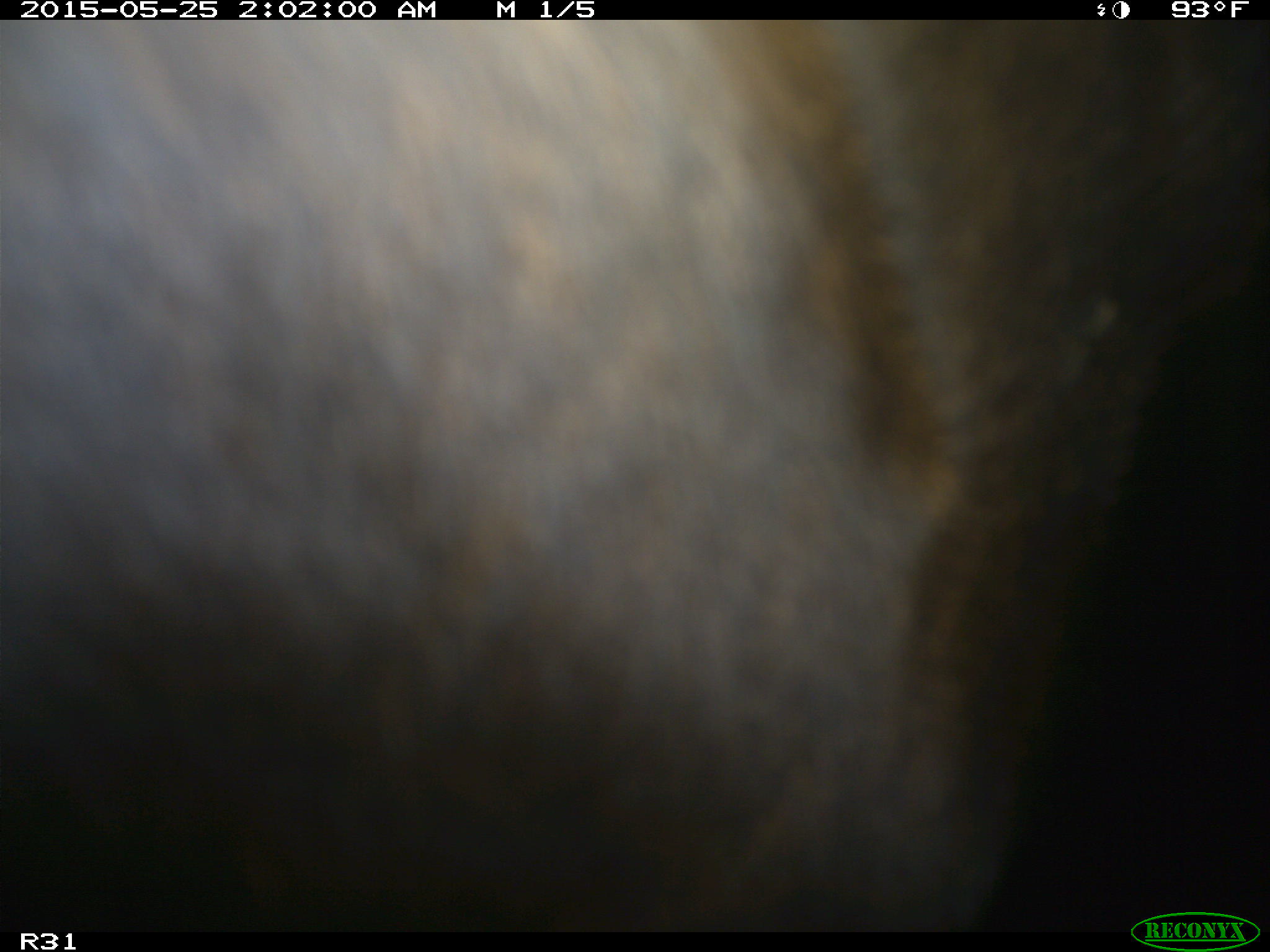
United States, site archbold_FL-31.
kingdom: Animalia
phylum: Chordata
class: Mammalia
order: Artiodactyla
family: Bovidae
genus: Bos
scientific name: Bos taurus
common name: domestic cow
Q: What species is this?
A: Bos taurus (domestic cow).